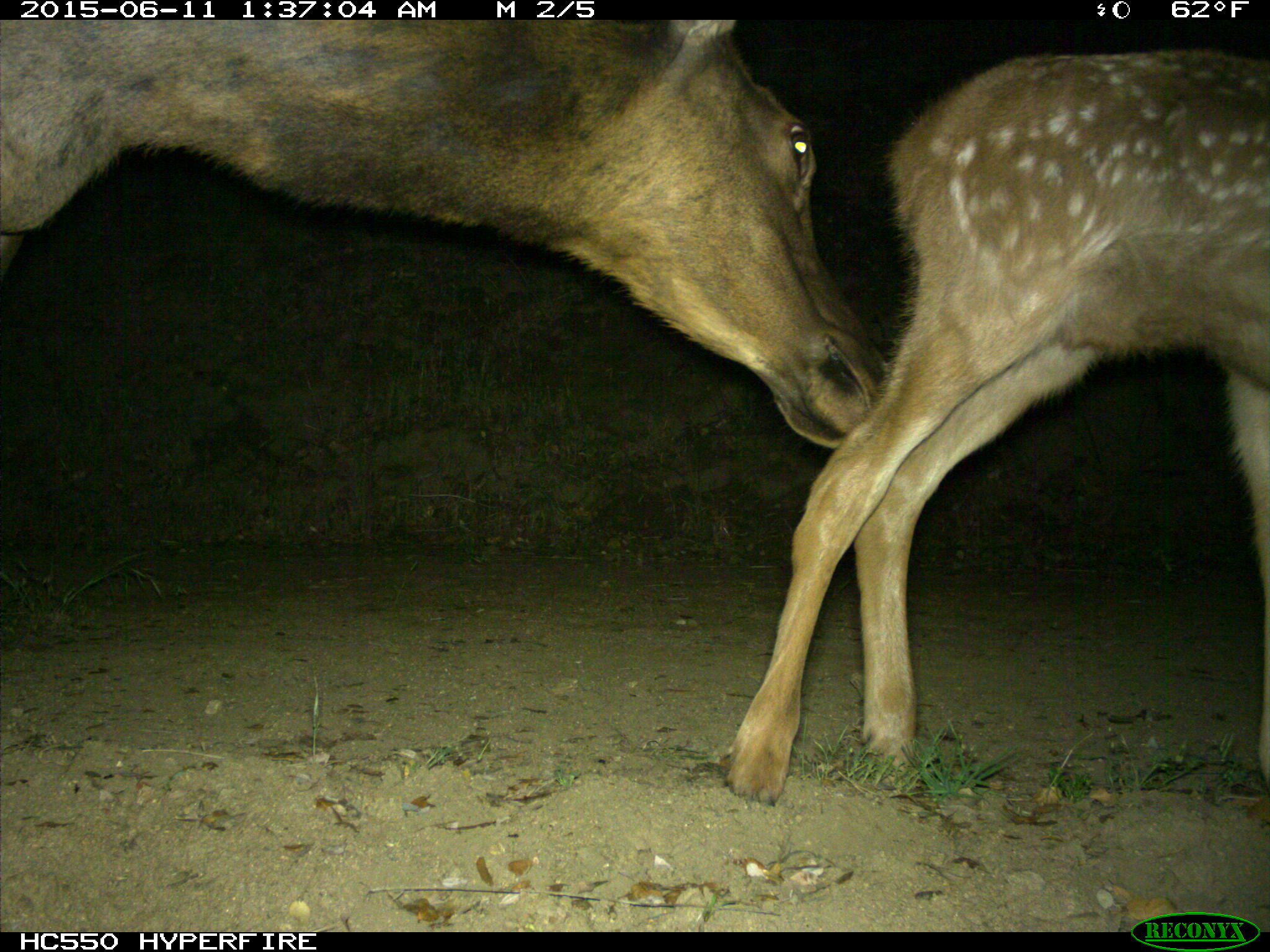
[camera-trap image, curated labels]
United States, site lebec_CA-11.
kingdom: Animalia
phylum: Chordata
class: Mammalia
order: Artiodactyla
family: Cervidae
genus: Cervus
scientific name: Cervus canadensis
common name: elk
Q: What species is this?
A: Cervus canadensis (elk).